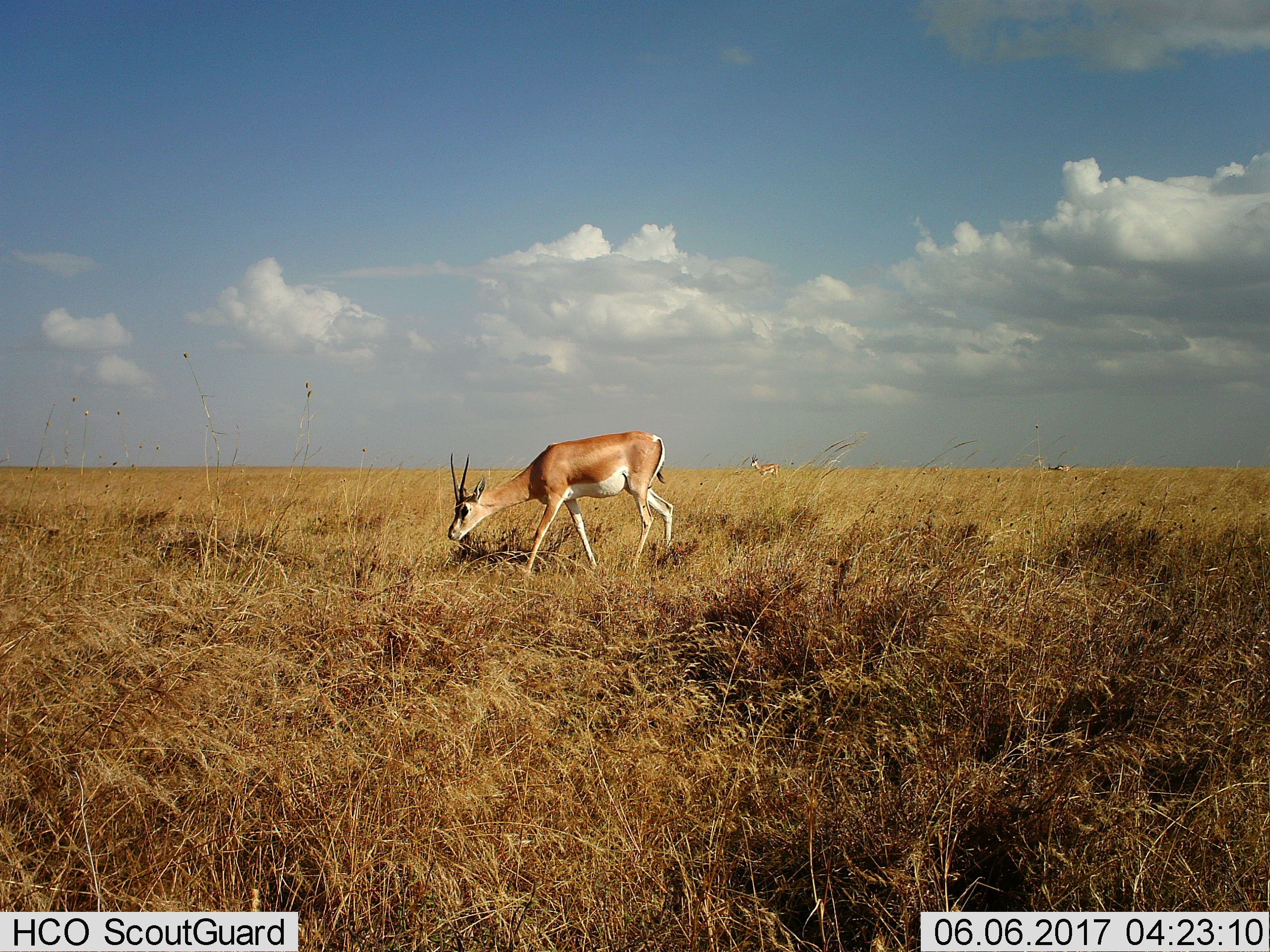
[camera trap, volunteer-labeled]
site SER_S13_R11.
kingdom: Animalia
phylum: Chordata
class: Mammalia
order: Artiodactyla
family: Bovidae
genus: Nanger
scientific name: Nanger granti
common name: grant's gazelle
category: gazellegrants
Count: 3.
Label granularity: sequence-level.